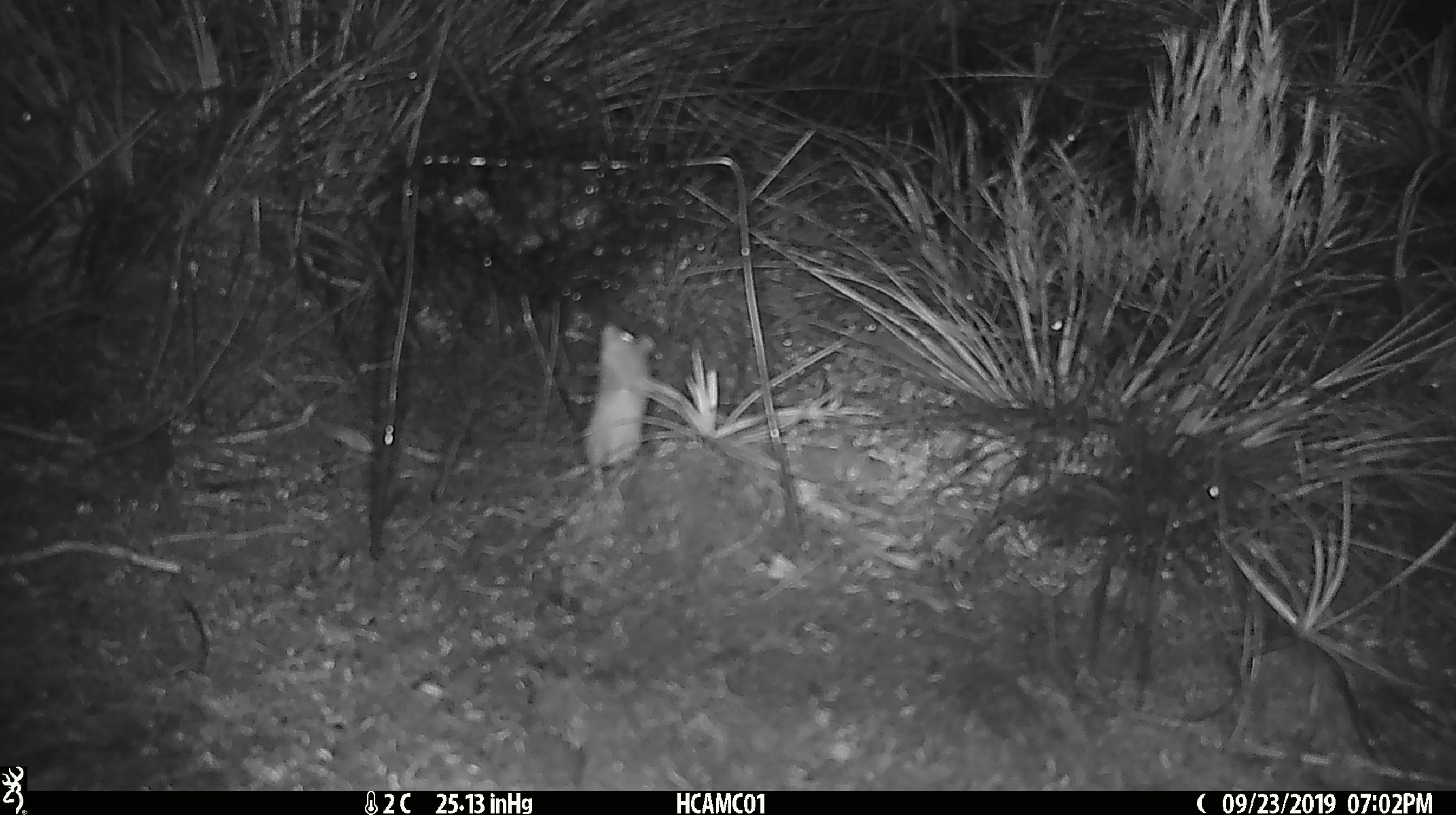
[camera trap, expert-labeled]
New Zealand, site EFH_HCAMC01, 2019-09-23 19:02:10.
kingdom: Animalia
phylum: Chordata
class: Mammalia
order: Rodentia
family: Muridae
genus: Mus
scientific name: Mus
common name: mouse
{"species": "mouse (Mus)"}